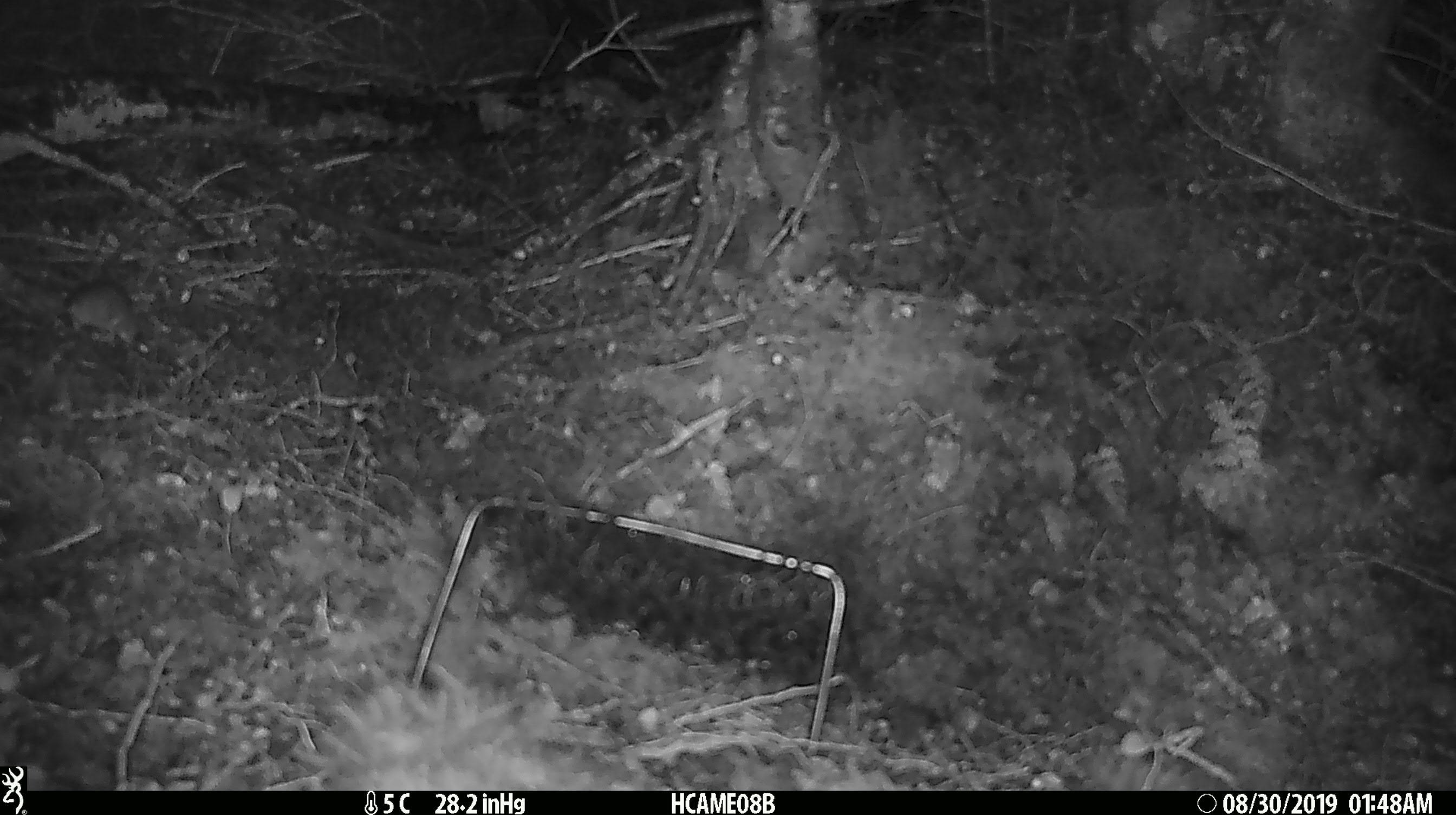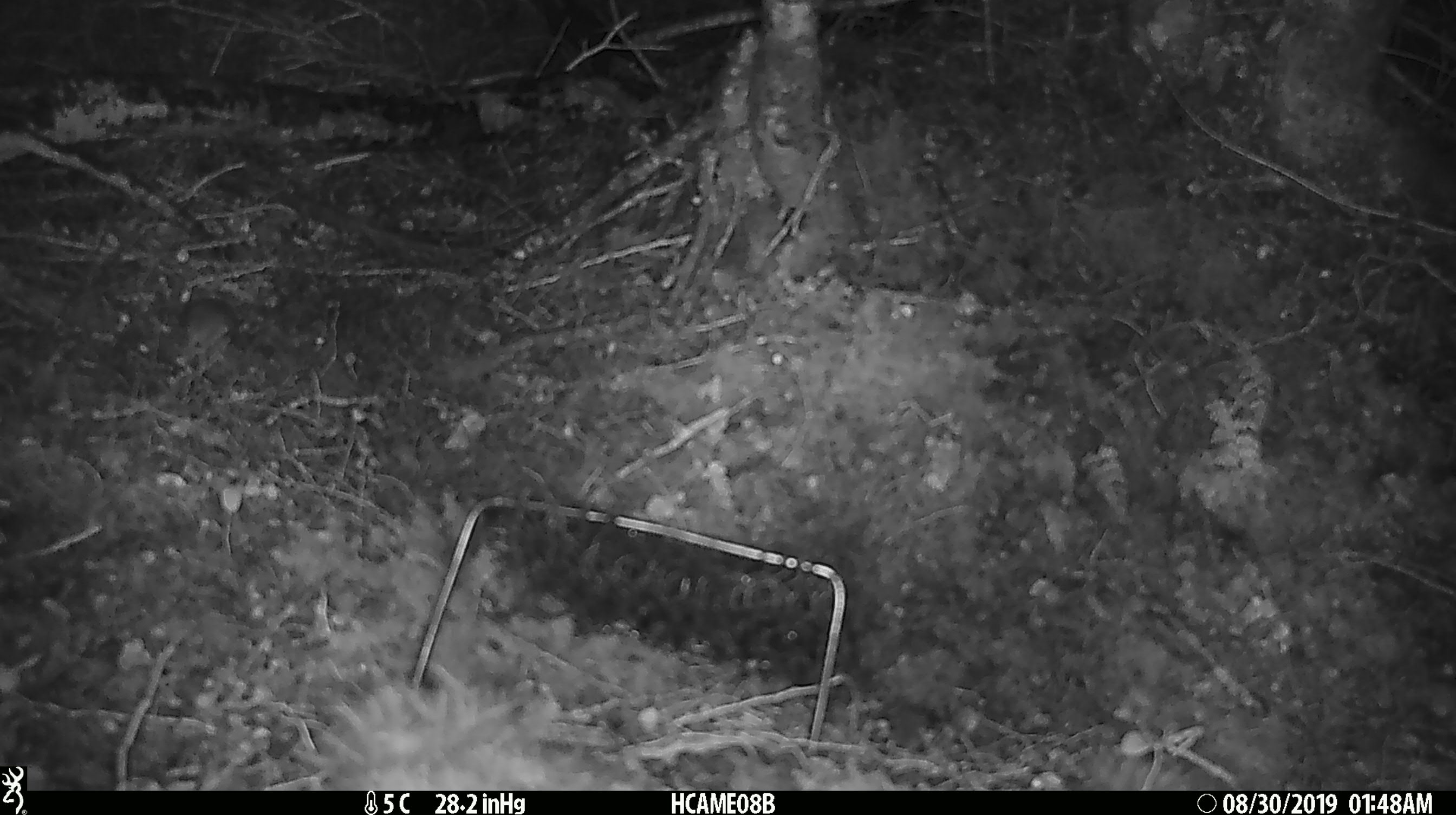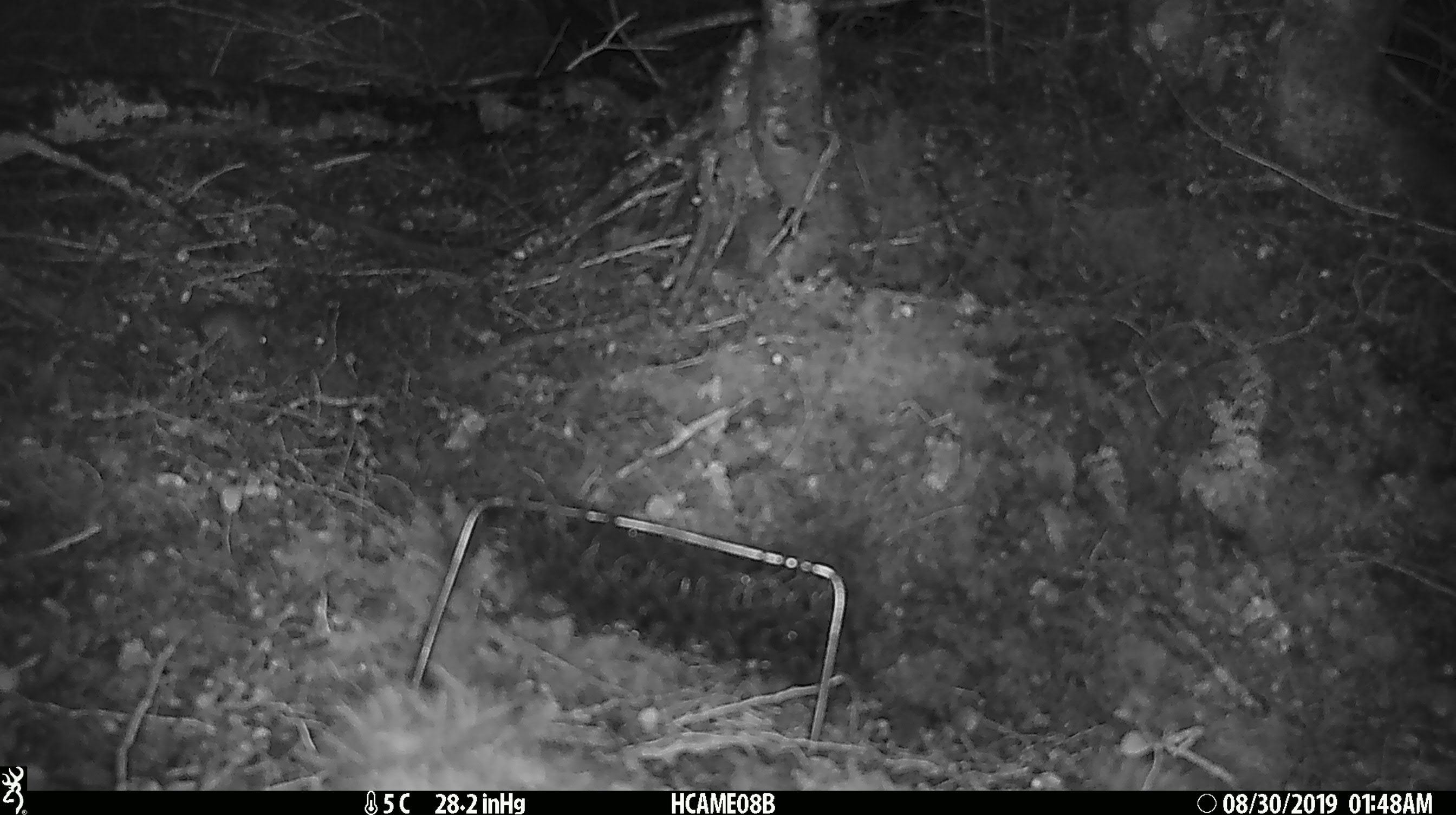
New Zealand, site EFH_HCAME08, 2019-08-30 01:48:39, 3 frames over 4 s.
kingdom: Animalia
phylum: Chordata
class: Mammalia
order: Rodentia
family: Muridae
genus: Mus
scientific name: Mus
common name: mouse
Mouse (Mus).